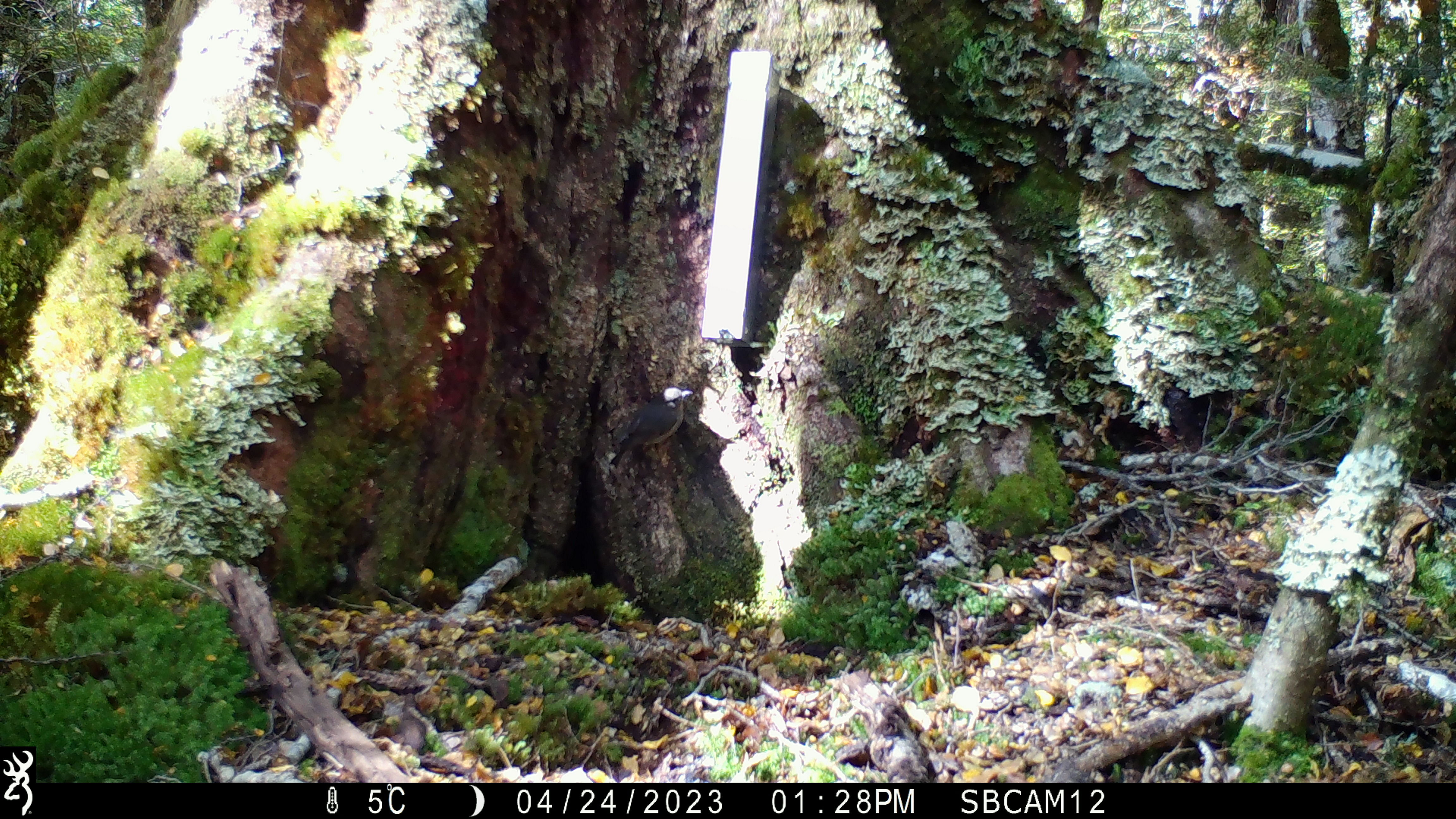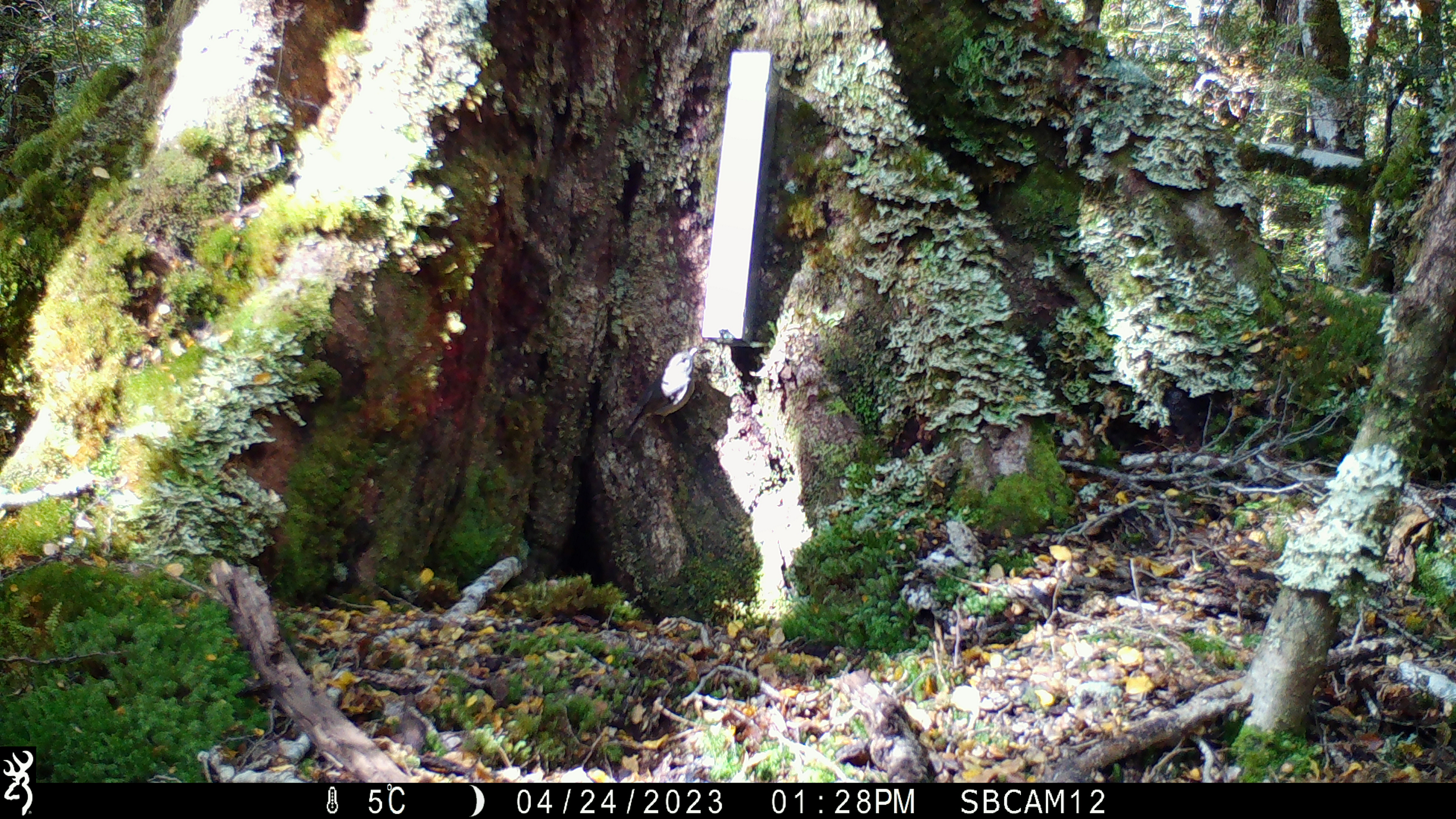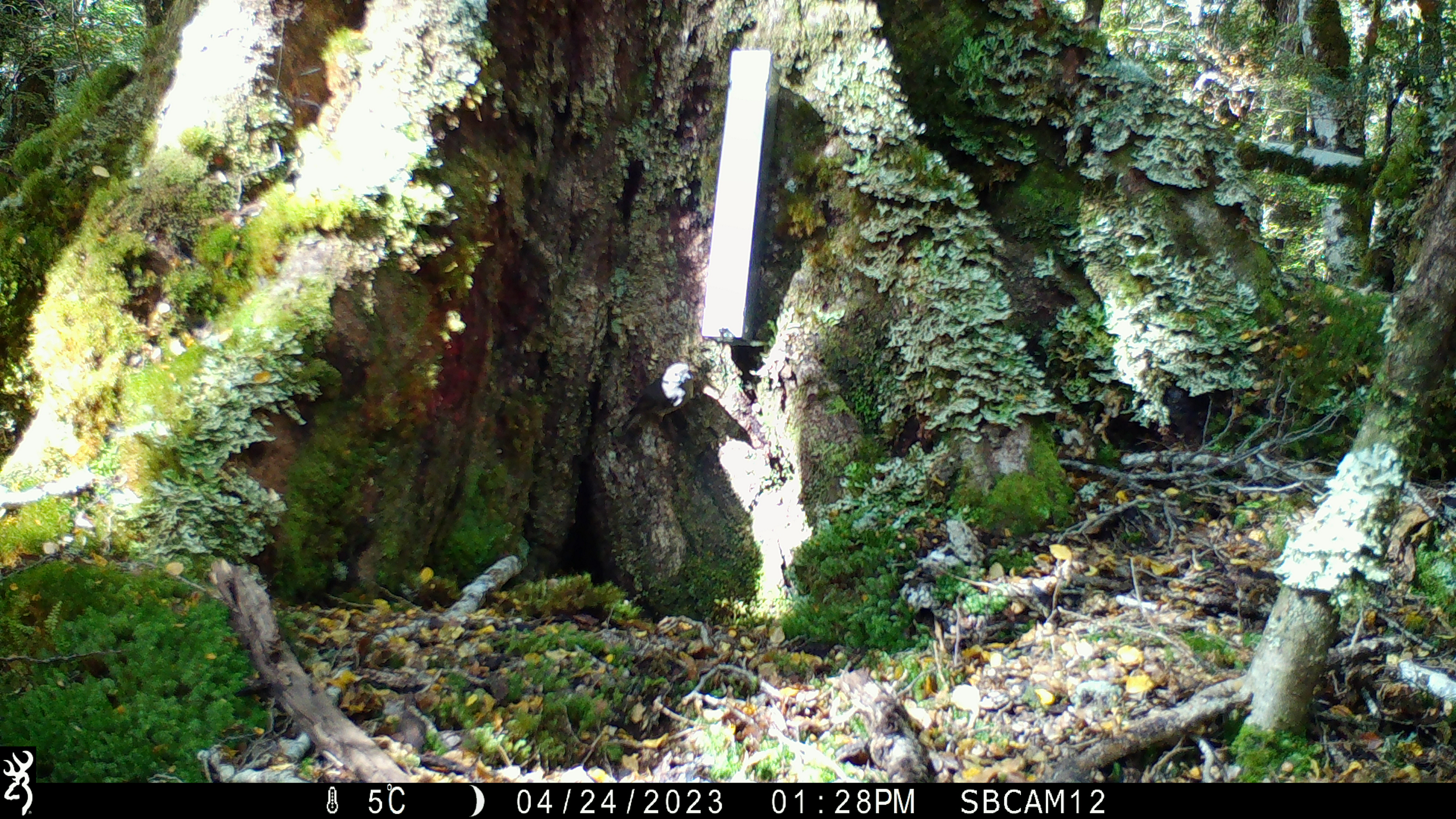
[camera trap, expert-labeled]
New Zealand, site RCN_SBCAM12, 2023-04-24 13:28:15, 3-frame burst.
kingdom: Animalia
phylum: Chordata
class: Aves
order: Passeriformes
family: Petroicidae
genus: Petroica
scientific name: Petroica australis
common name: new zealand robin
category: robin